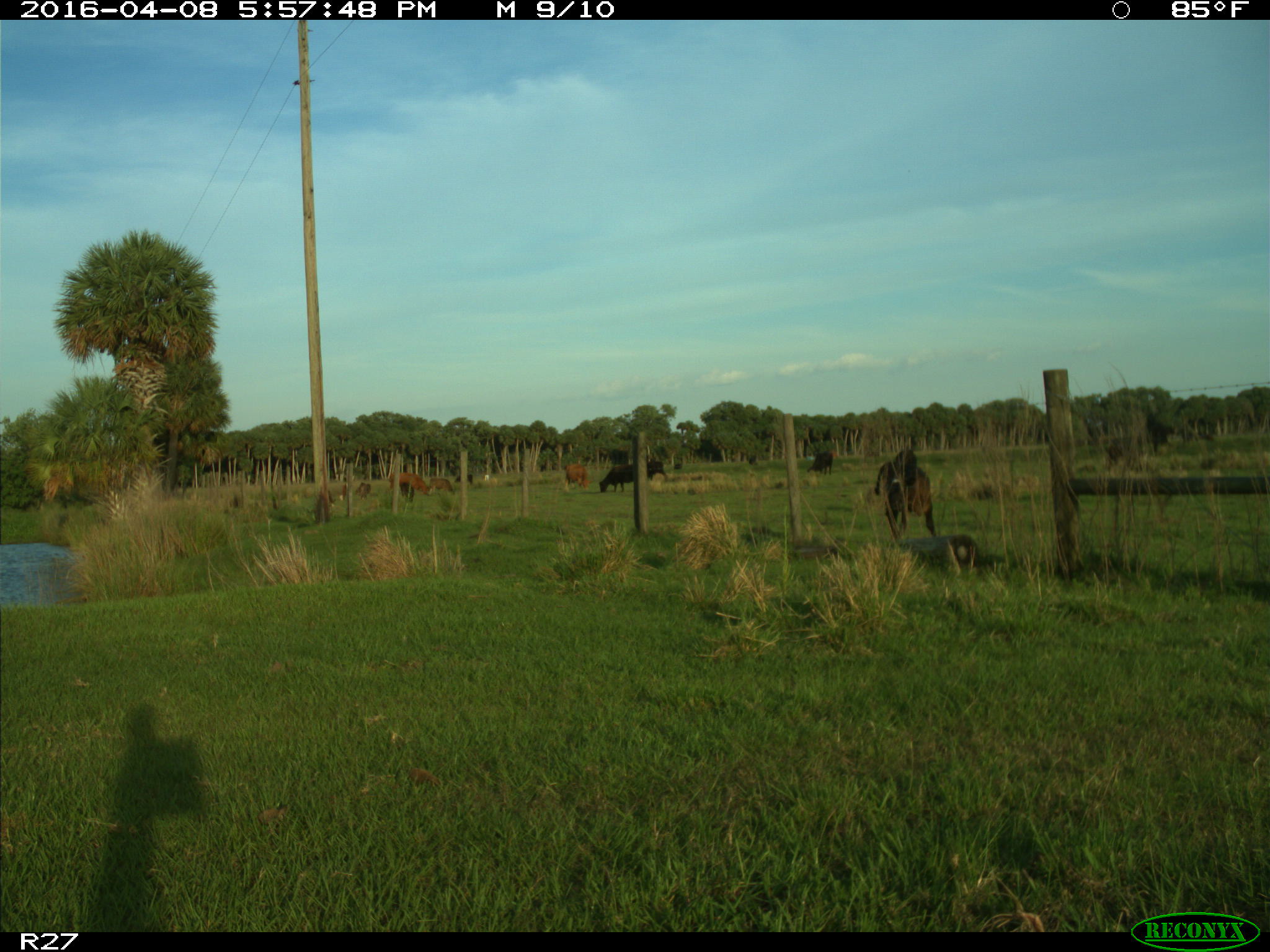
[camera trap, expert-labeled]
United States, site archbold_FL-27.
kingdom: Animalia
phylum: Chordata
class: Mammalia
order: Artiodactyla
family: Bovidae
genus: Bos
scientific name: Bos taurus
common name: domestic cow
Bos taurus (domestic cow).